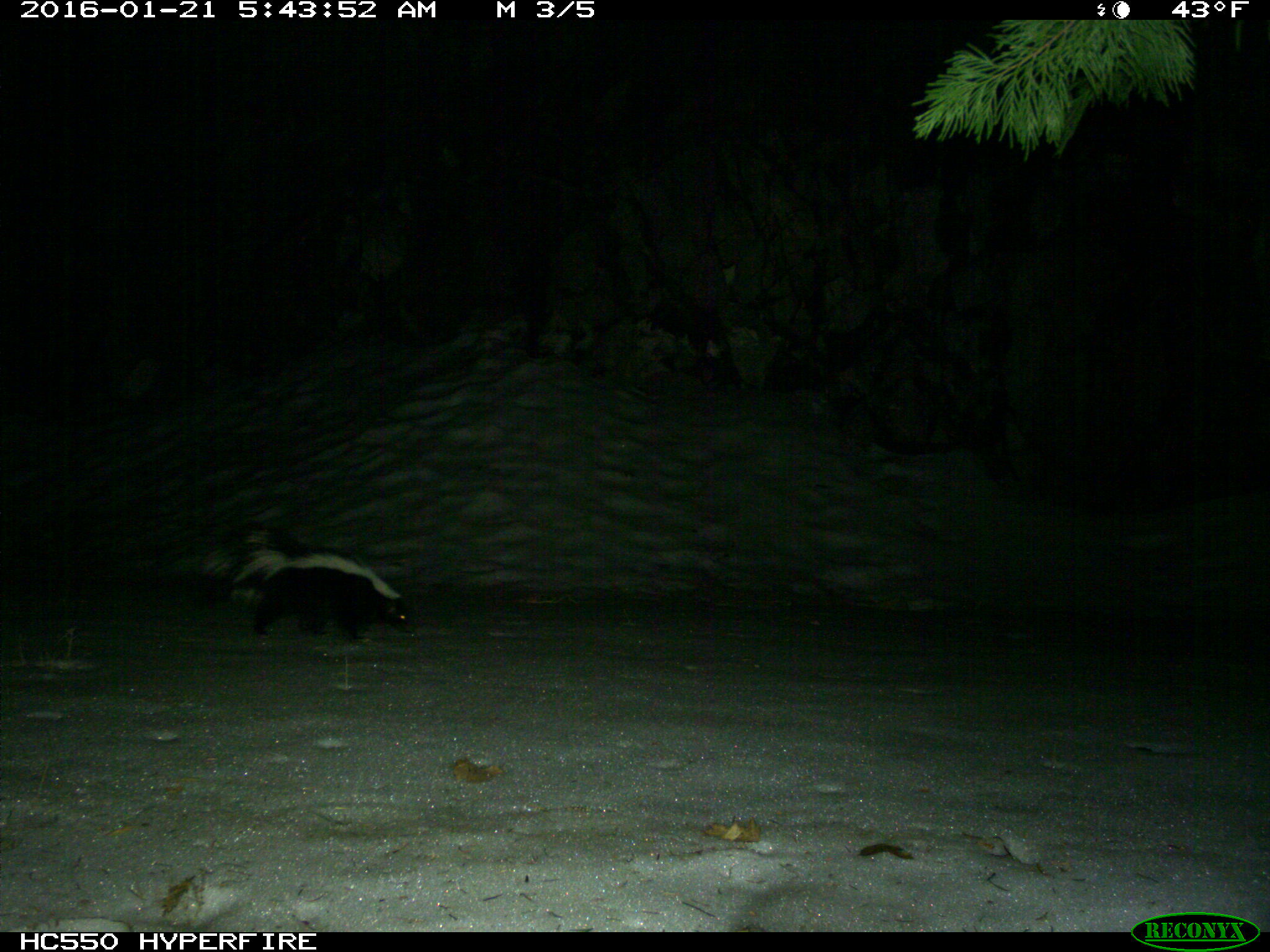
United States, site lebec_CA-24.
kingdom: Animalia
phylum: Chordata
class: Mammalia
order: Carnivora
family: Mephitidae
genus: Mephitis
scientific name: Mephitis mephitis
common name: striped skunk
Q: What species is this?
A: Mephitis mephitis (striped skunk).